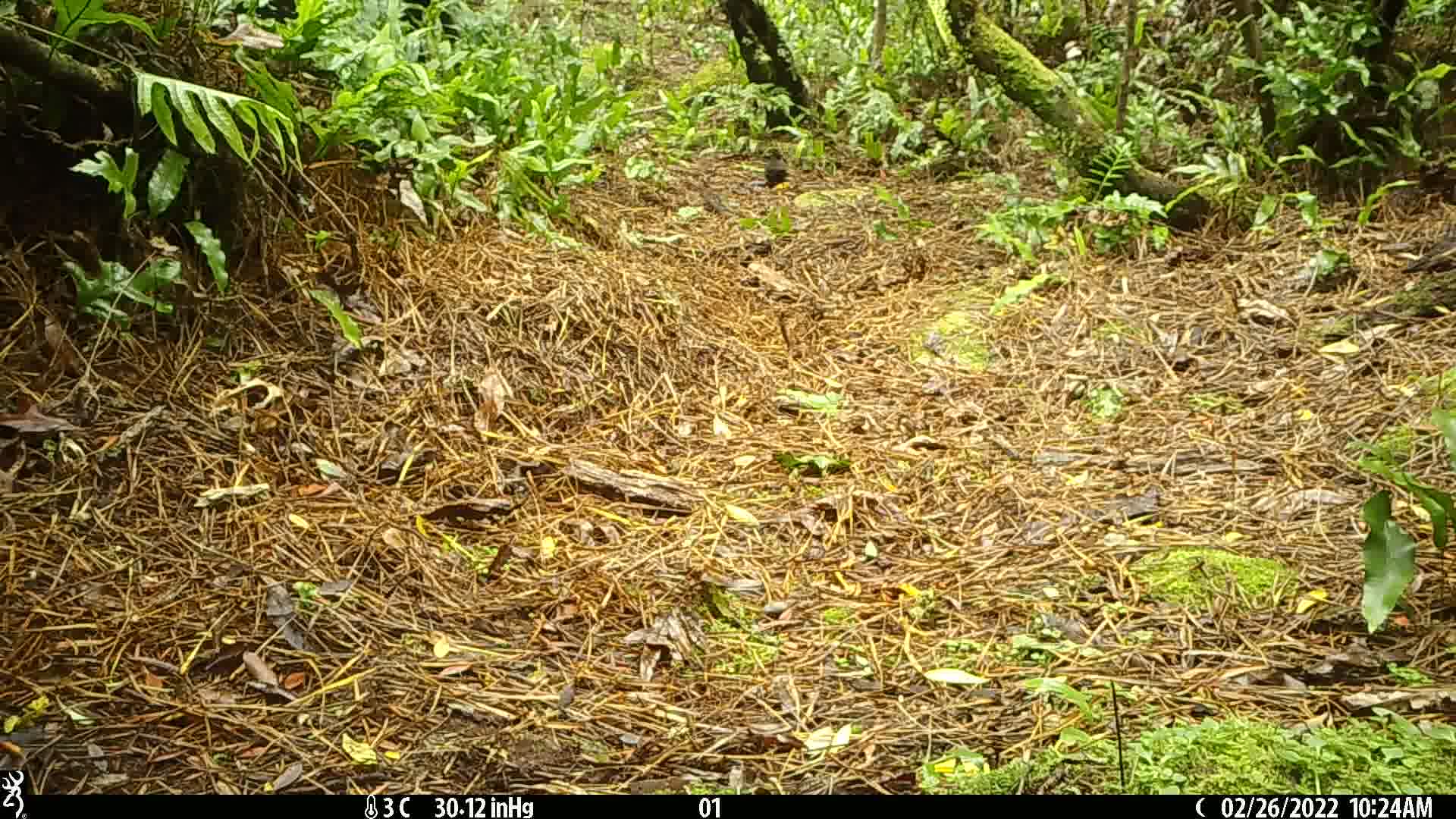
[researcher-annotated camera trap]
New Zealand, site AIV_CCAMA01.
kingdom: Animalia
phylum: Chordata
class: Aves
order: Passeriformes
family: Turdidae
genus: Turdus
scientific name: Turdus merula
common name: eurasian blackbird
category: blackbird